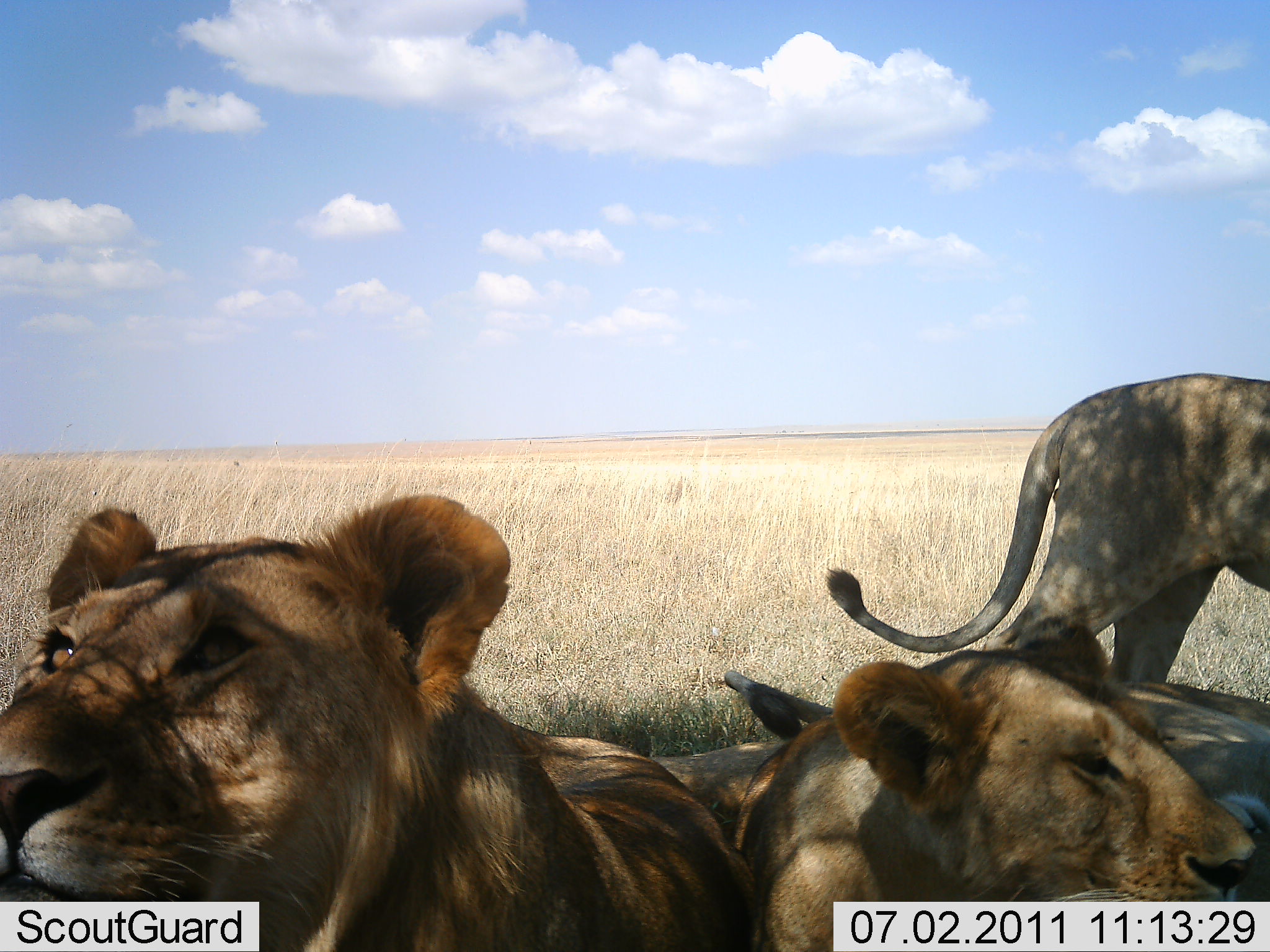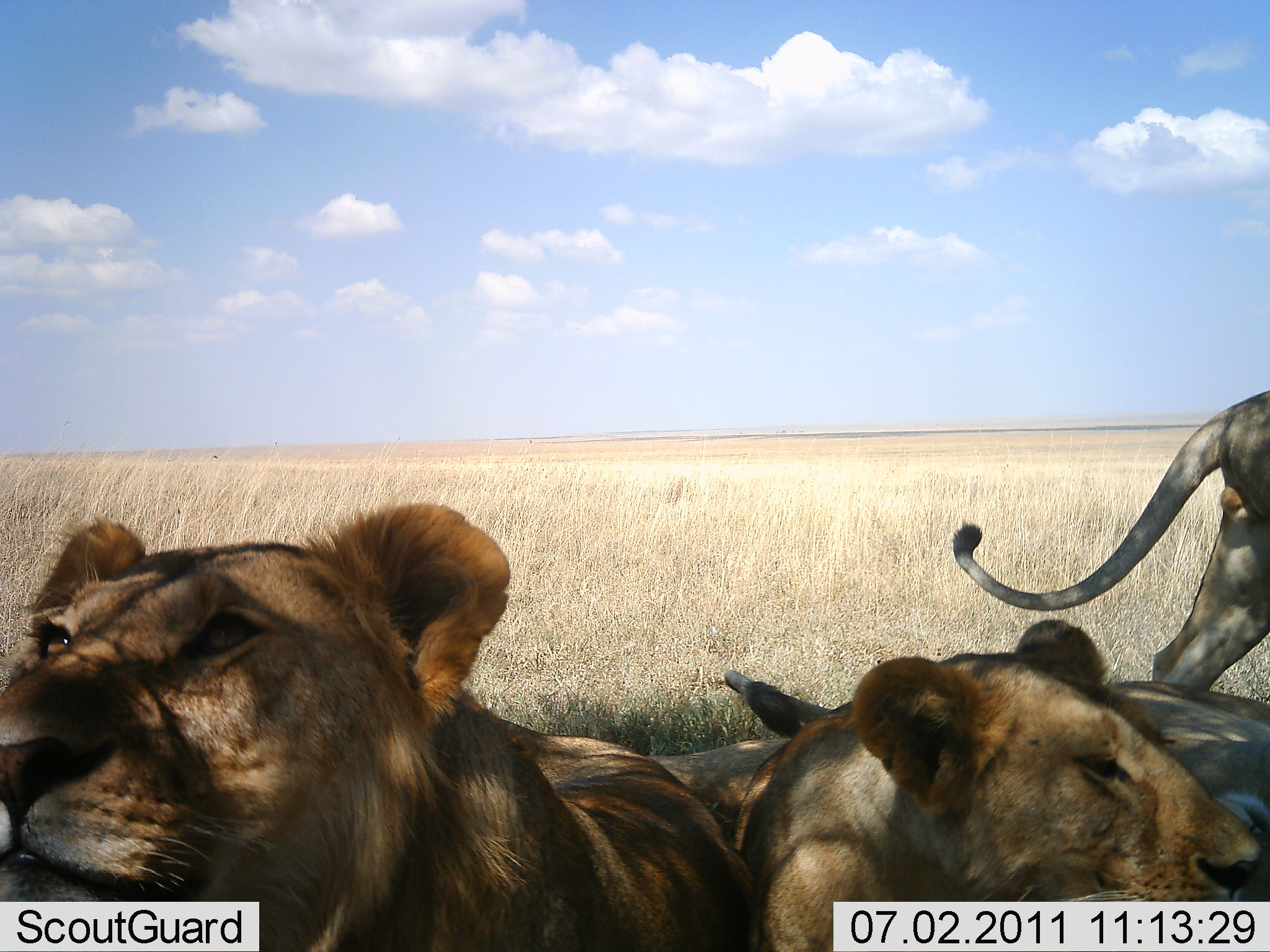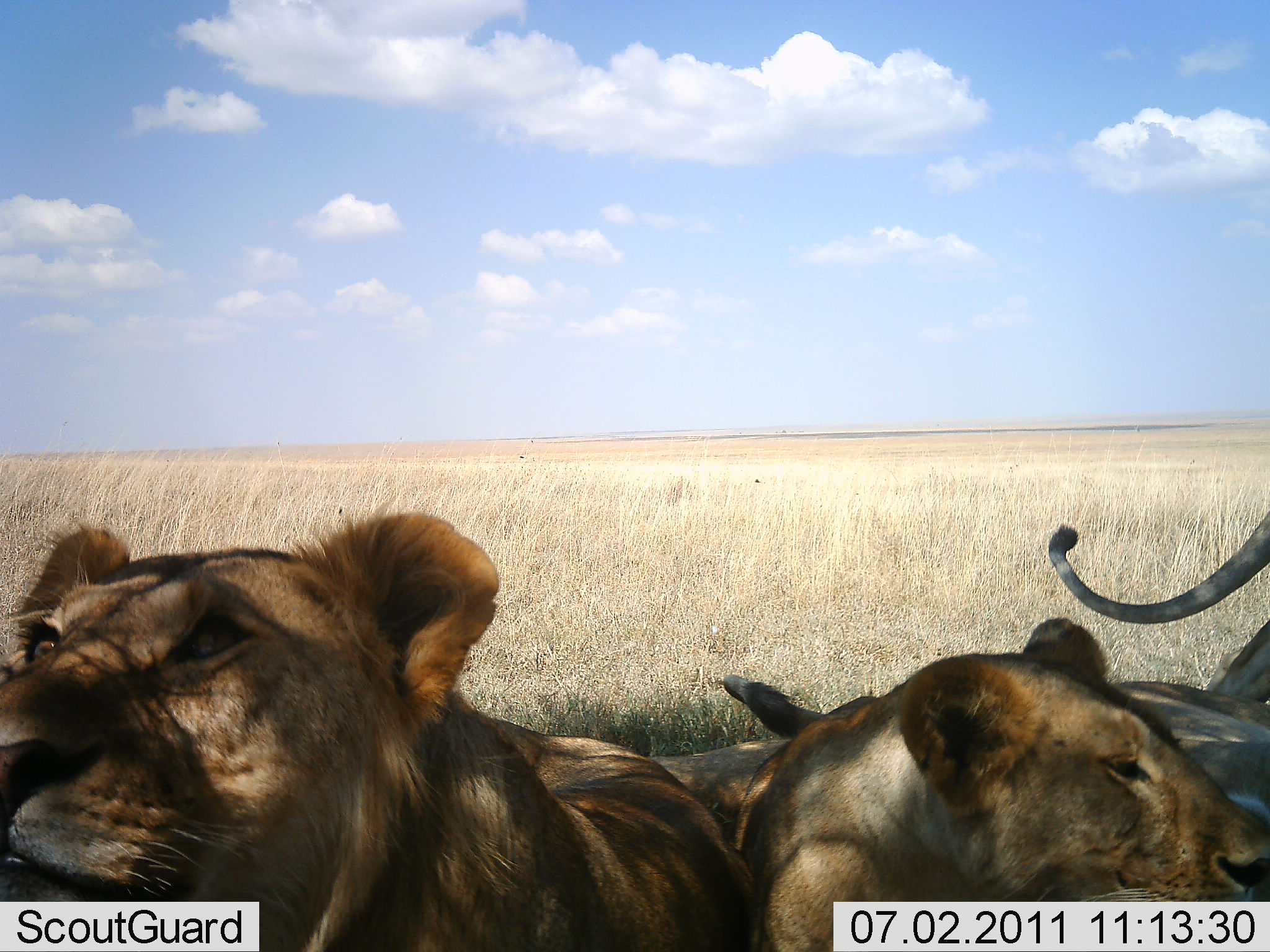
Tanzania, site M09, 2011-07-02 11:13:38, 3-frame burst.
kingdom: Animalia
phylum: Chordata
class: Mammalia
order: Carnivora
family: Felidae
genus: Panthera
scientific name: Panthera leo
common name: lion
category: lionfemale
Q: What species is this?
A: Lionfemale (lion) (Panthera leo).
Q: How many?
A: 3.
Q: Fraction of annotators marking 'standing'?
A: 0%.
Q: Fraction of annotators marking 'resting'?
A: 94%.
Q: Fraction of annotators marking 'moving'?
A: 38%.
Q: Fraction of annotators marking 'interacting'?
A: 0%.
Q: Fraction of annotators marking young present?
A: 6%.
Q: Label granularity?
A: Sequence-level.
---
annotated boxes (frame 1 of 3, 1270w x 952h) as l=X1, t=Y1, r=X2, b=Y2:
animal: l=1, t=493, r=758, b=952; l=646, t=648, r=1264, b=950; l=825, t=369, r=1270, b=679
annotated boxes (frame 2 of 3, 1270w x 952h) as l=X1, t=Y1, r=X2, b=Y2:
animal: l=0, t=502, r=764, b=951; l=647, t=618, r=1270, b=951; l=951, t=388, r=1270, b=684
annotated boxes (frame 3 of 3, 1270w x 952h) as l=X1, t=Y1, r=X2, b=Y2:
animal: l=0, t=502, r=764, b=951; l=636, t=615, r=1270, b=949; l=1049, t=515, r=1270, b=702